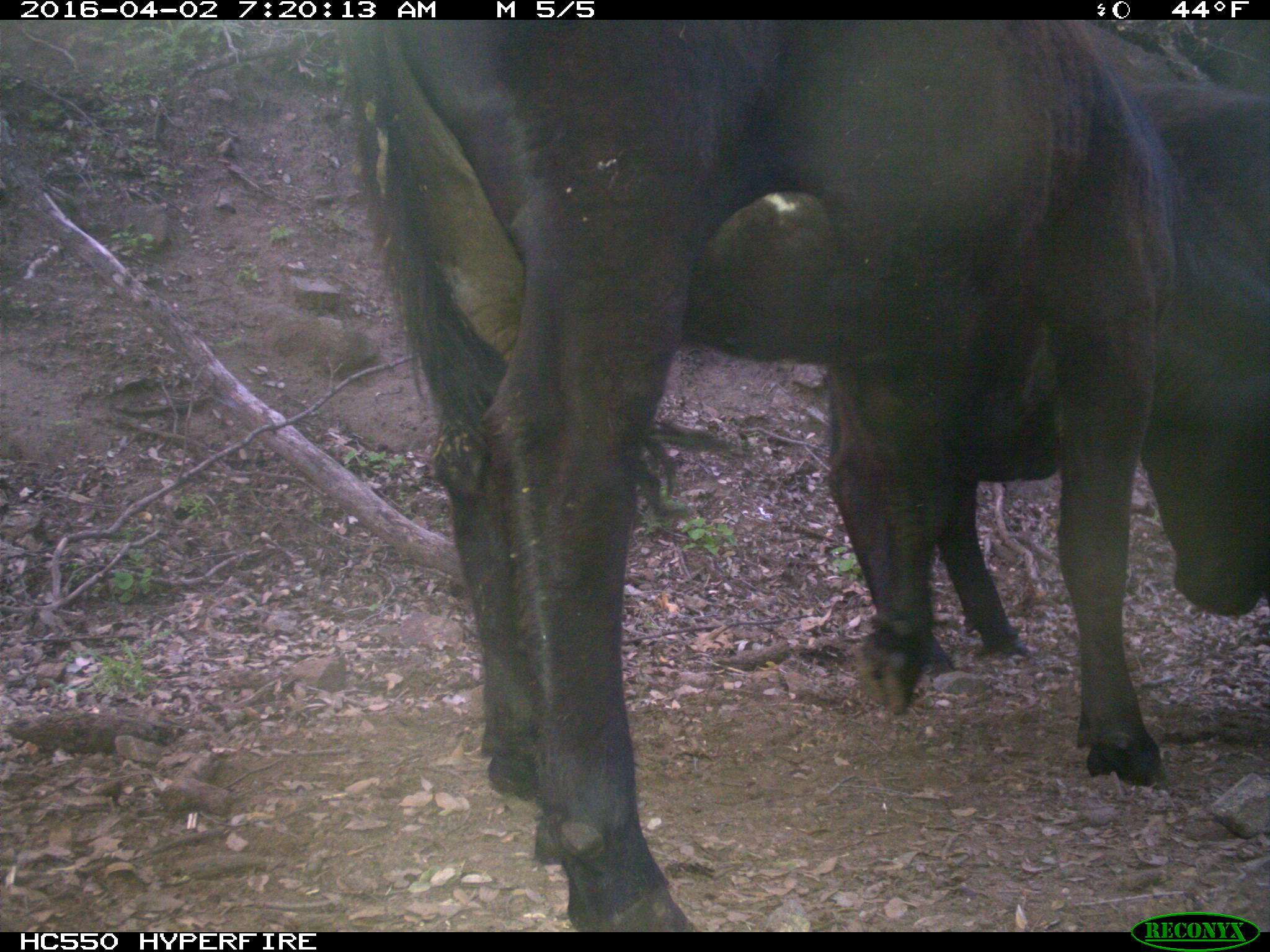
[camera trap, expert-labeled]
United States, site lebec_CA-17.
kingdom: Animalia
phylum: Chordata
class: Mammalia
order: Artiodactyla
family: Bovidae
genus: Bos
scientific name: Bos taurus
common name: domestic cow